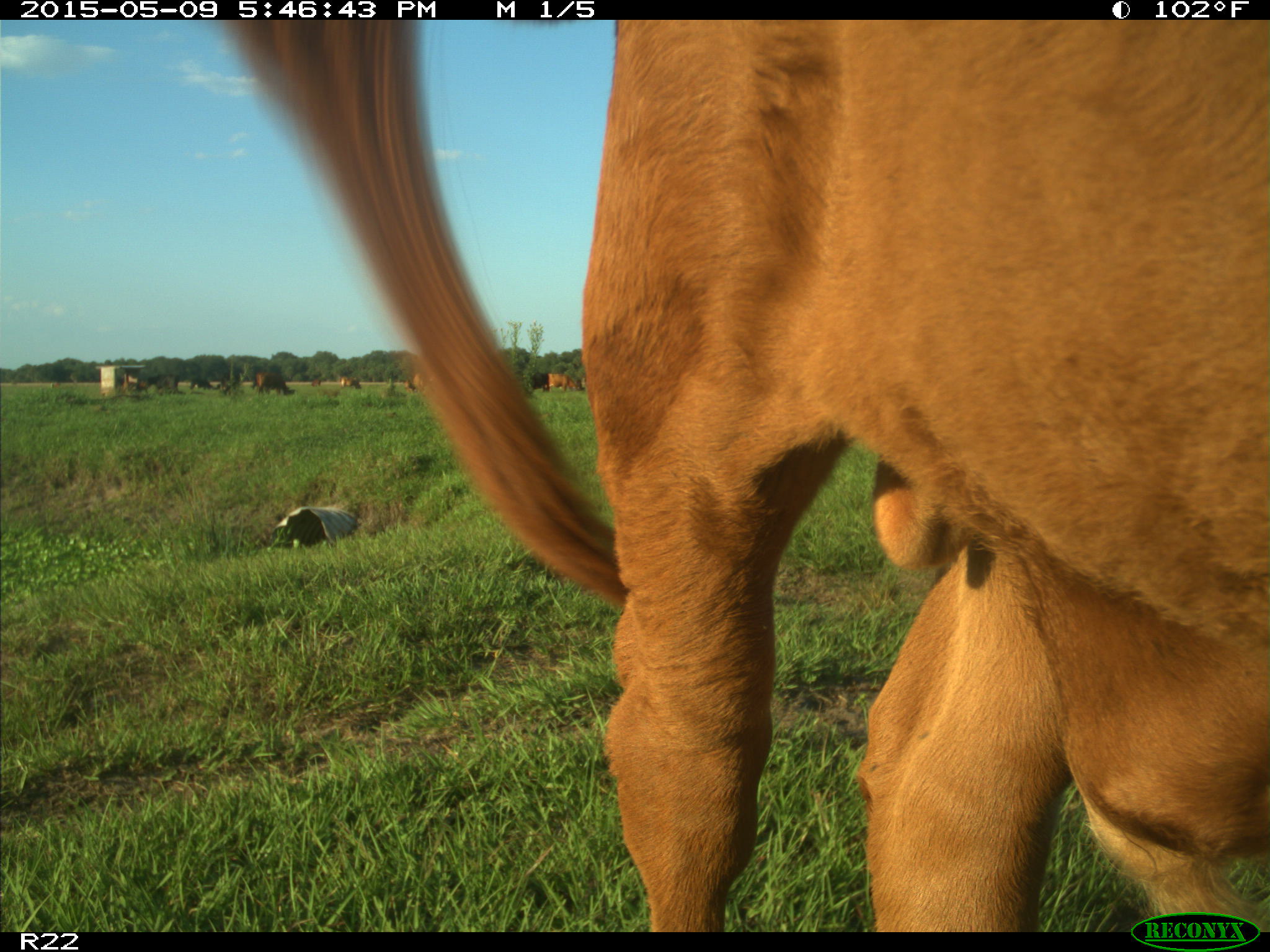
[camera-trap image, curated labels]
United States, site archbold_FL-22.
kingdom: Animalia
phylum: Chordata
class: Mammalia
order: Artiodactyla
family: Bovidae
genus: Bos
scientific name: Bos taurus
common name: domestic cow